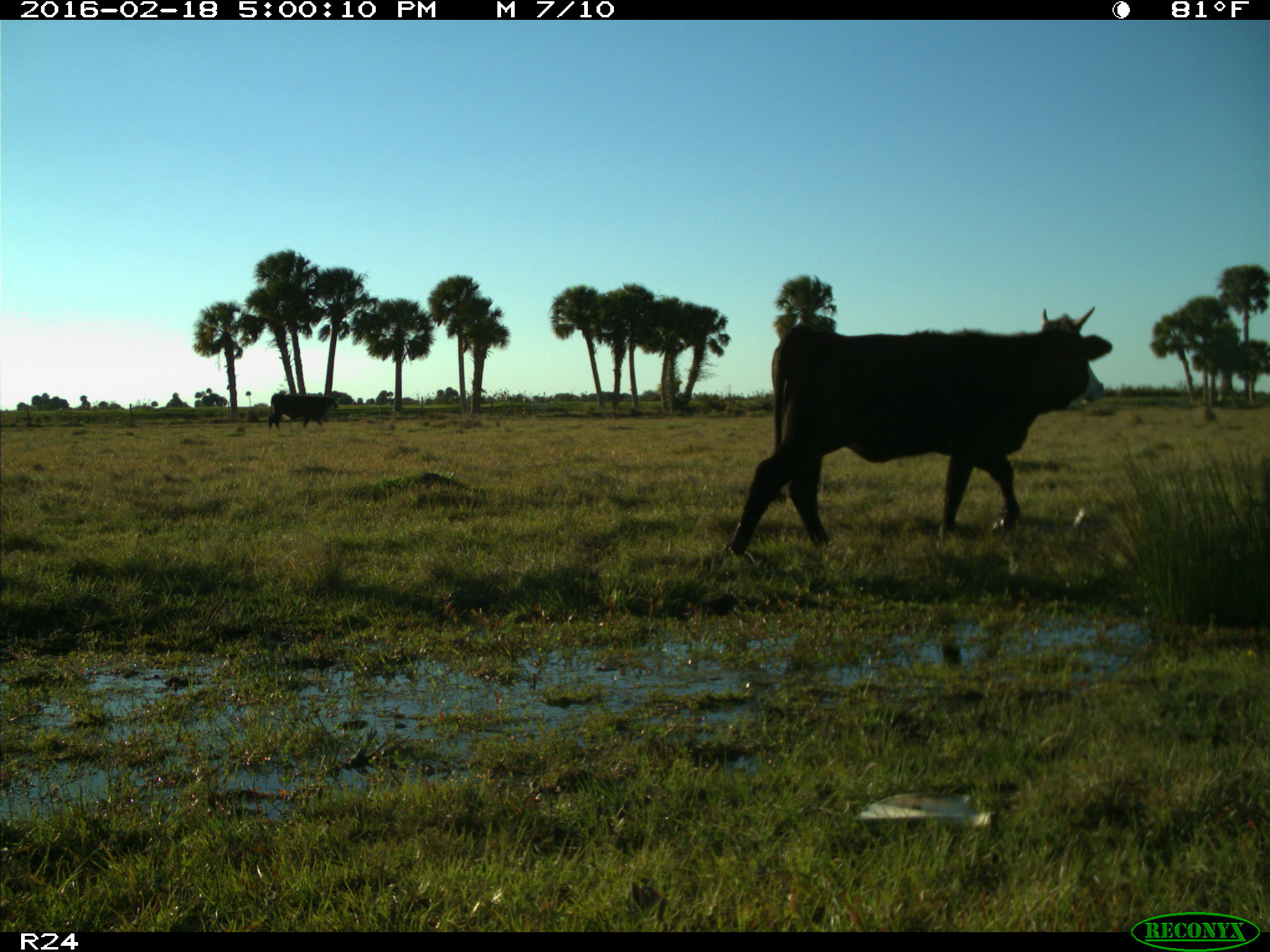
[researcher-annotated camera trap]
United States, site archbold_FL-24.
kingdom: Animalia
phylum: Chordata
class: Mammalia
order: Artiodactyla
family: Bovidae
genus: Bos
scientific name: Bos taurus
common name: domestic cow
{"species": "Bos taurus (domestic cow)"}